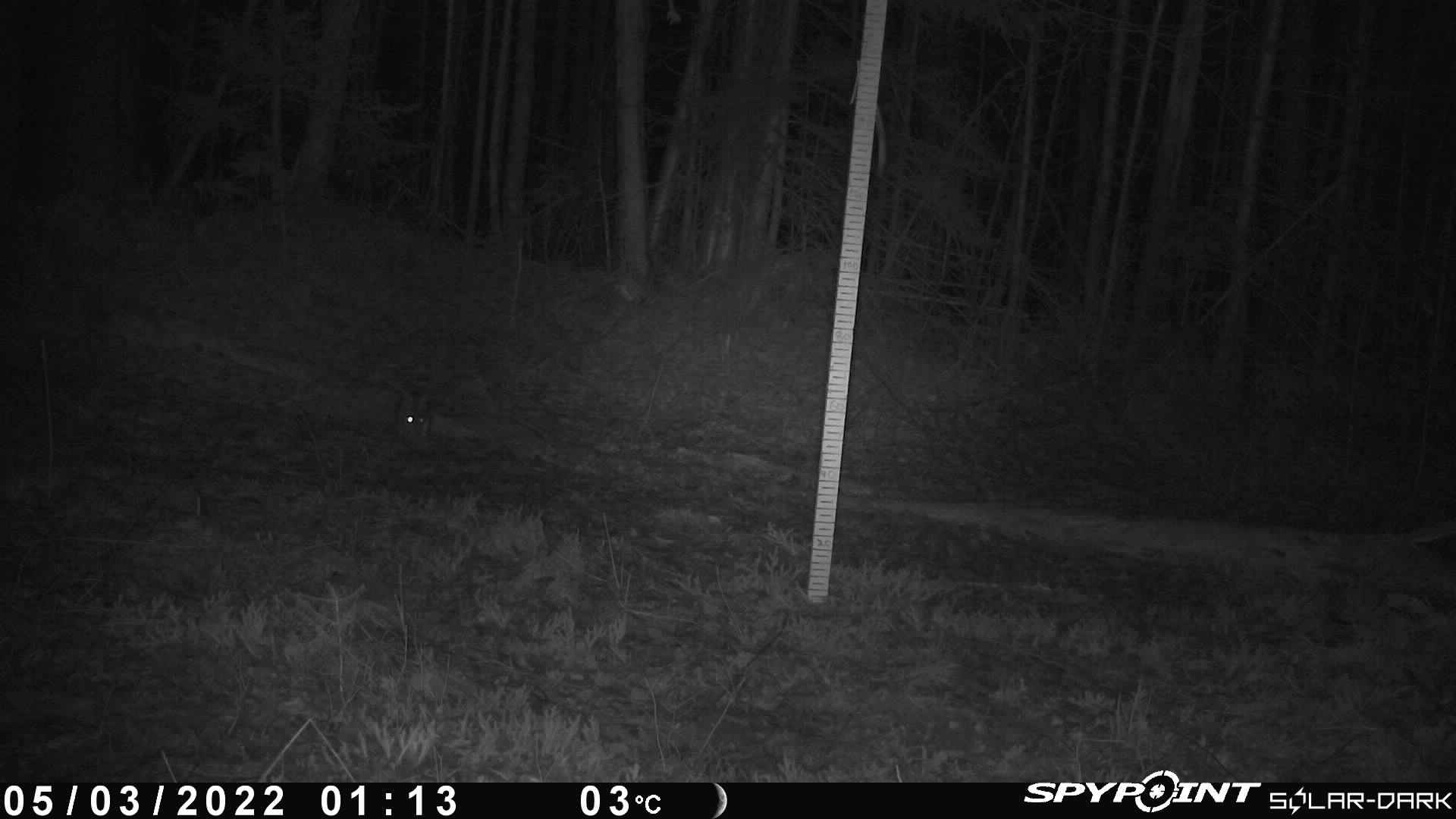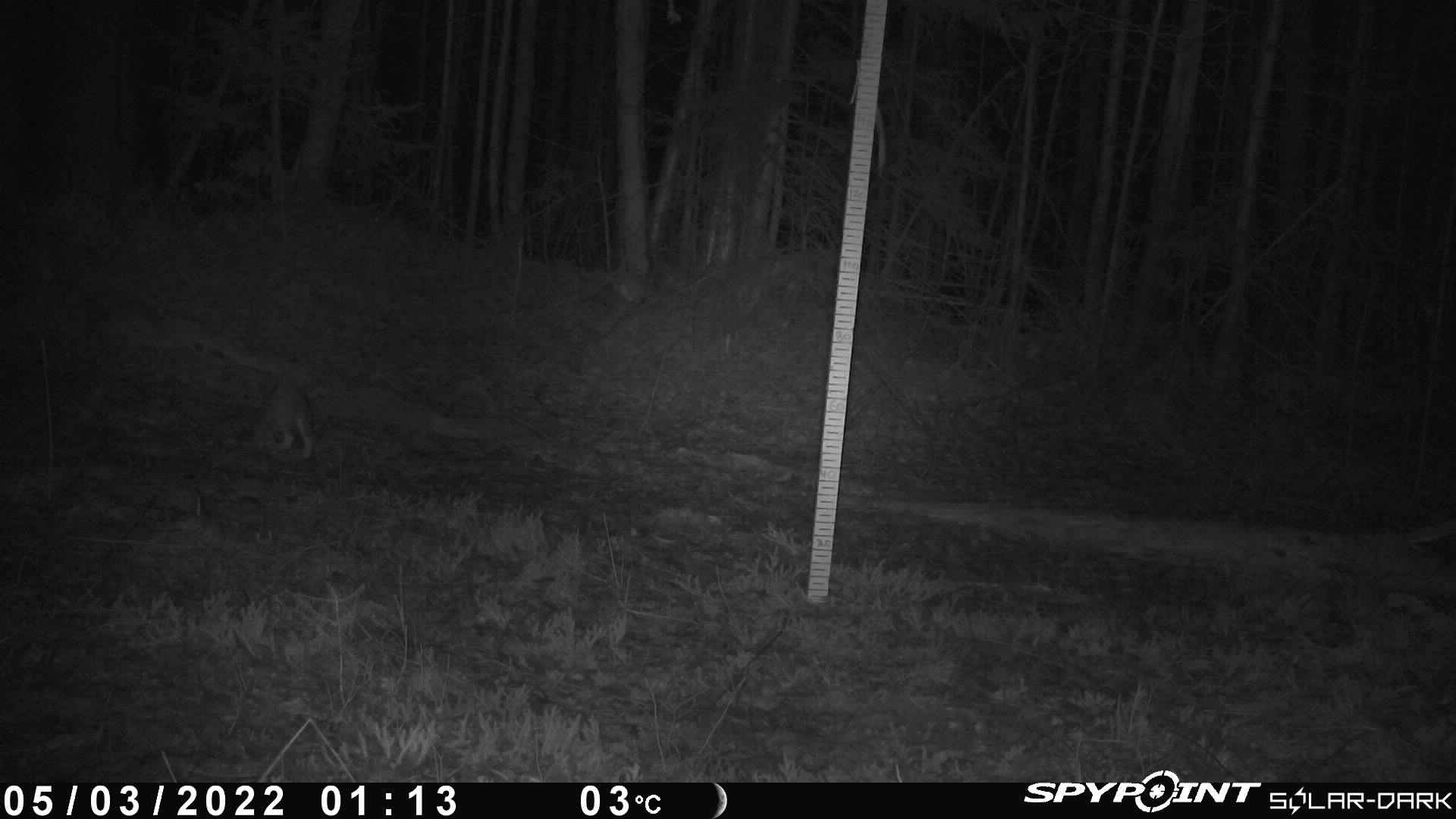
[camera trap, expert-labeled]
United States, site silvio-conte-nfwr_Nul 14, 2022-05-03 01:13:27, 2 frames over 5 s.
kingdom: Animalia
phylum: Chordata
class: Mammalia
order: Lagomorpha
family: Leporidae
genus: Lepus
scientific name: Lepus americanus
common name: snowshoe hare